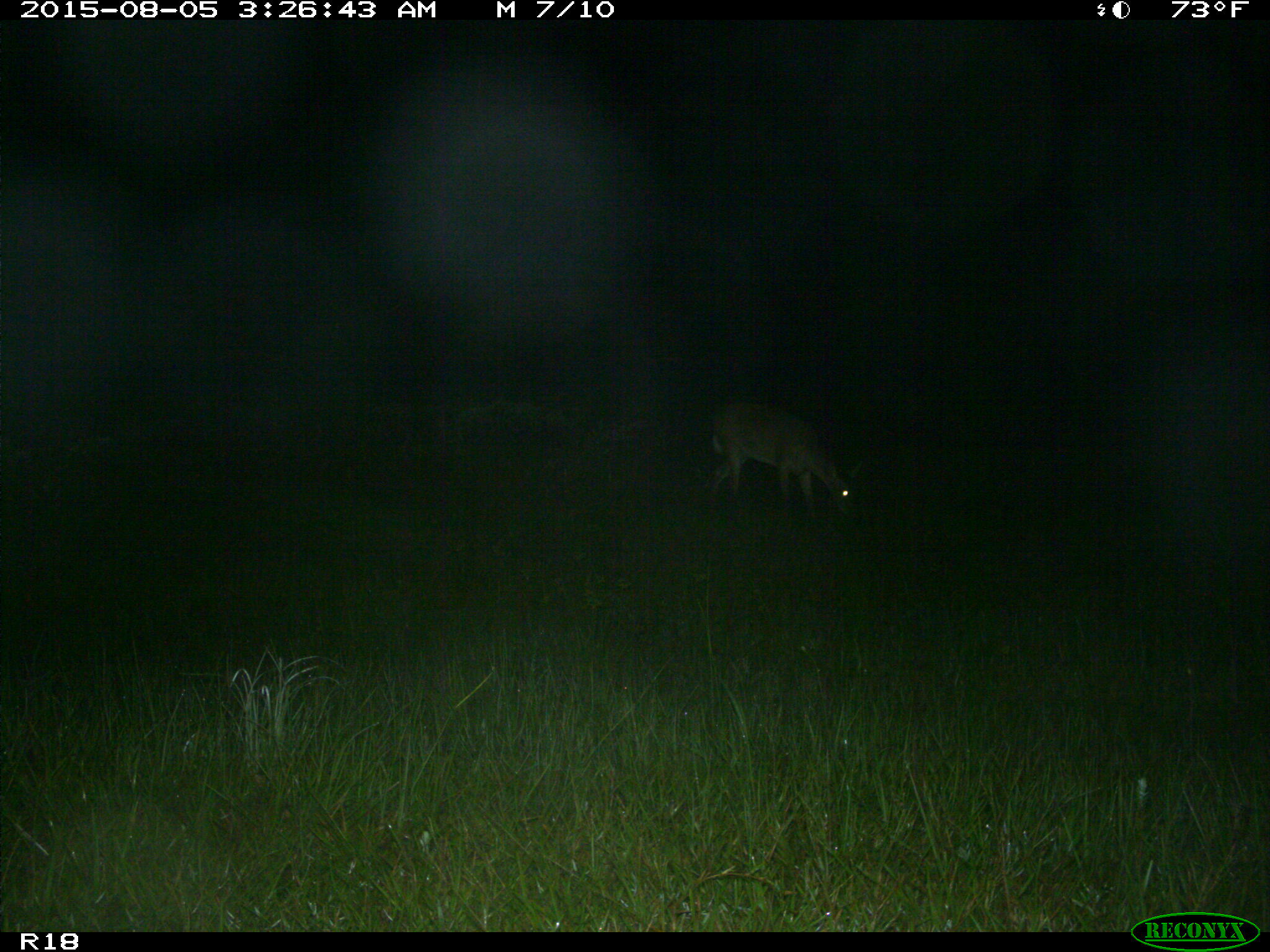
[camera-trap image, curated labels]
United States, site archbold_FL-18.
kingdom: Animalia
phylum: Chordata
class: Mammalia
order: Artiodactyla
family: Cervidae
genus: Odocoileus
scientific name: Odocoileus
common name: deer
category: unidentified deer